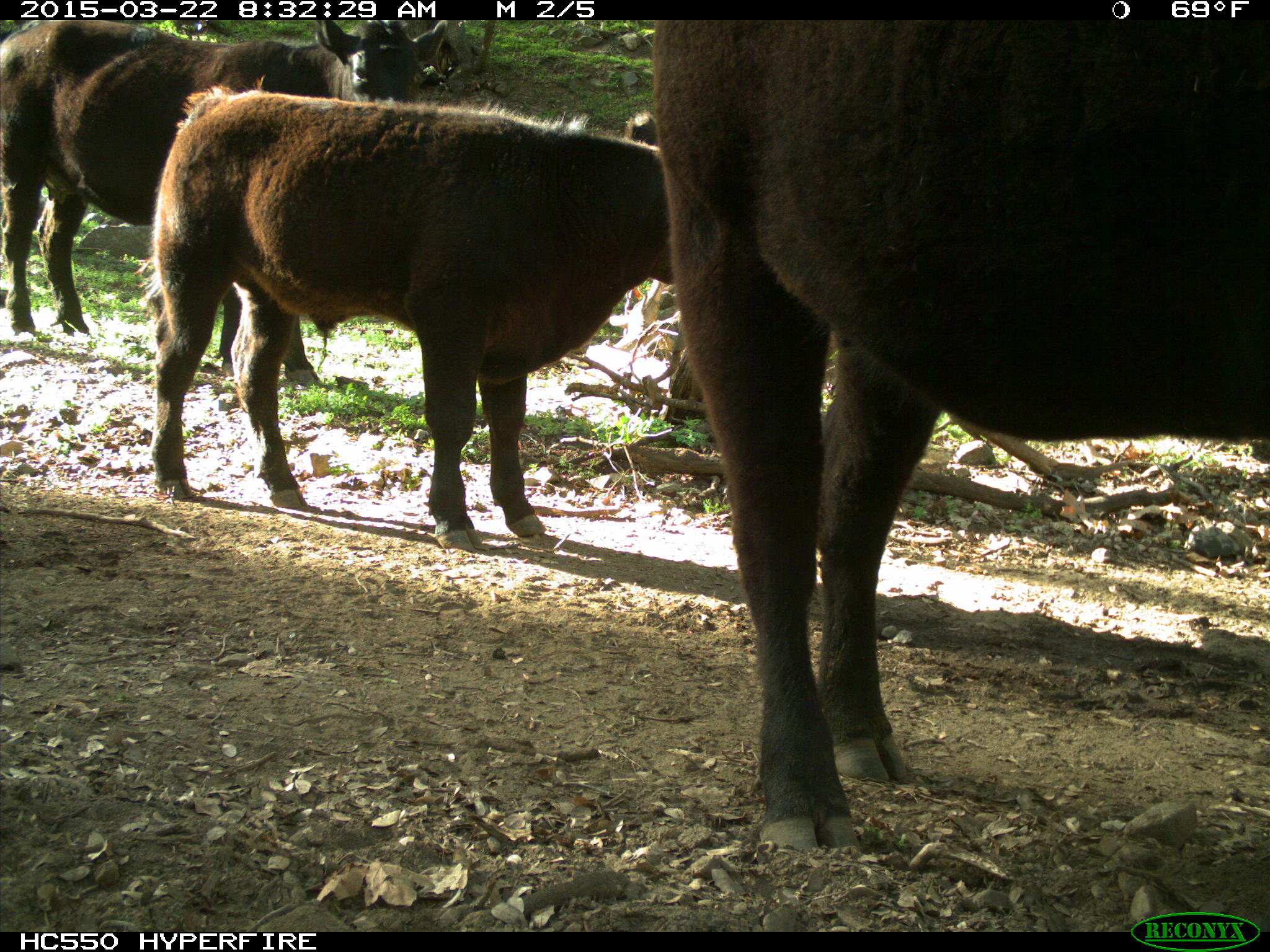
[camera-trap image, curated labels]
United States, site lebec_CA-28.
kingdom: Animalia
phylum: Chordata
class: Mammalia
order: Artiodactyla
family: Bovidae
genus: Bos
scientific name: Bos taurus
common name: domestic cow